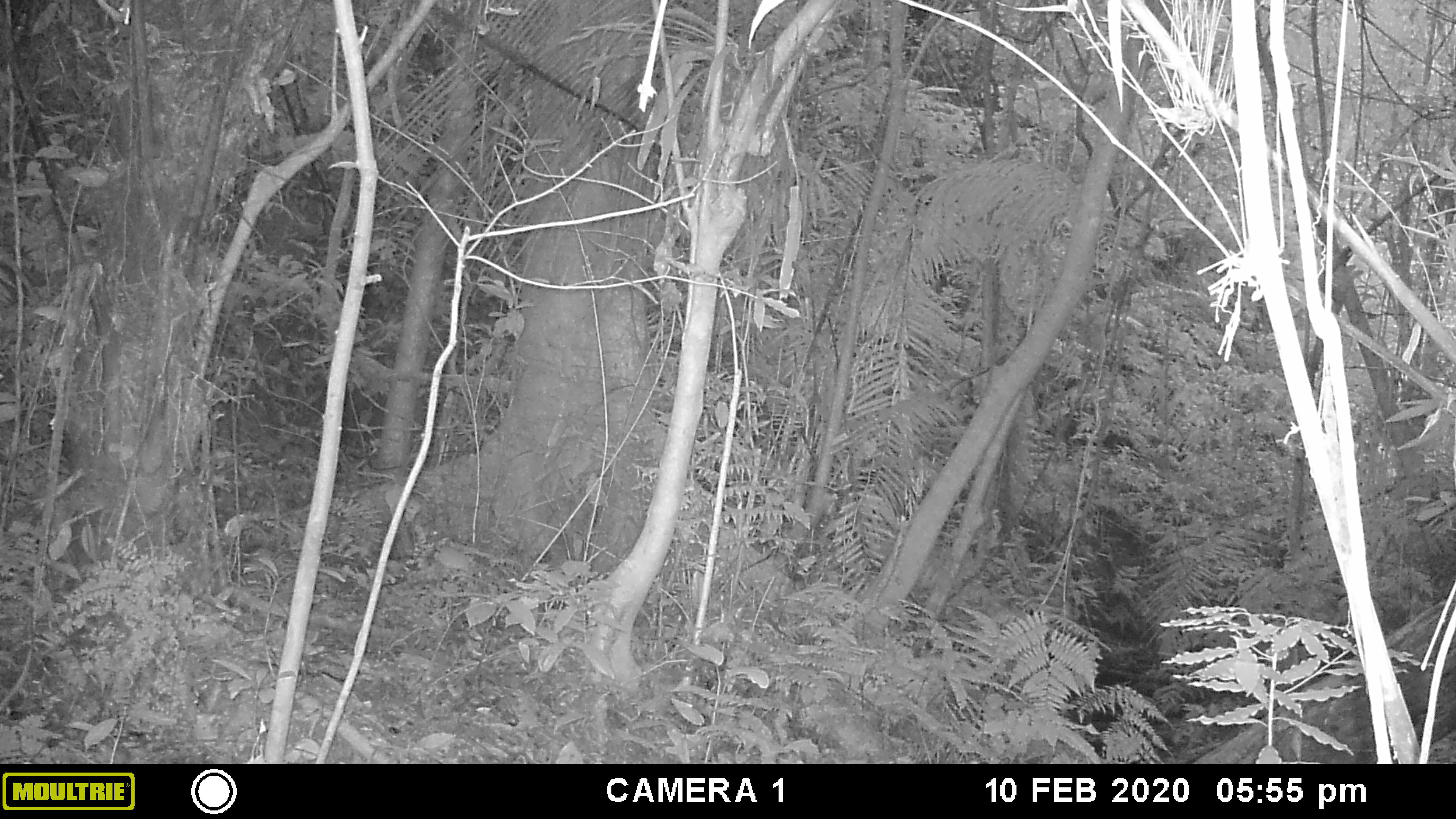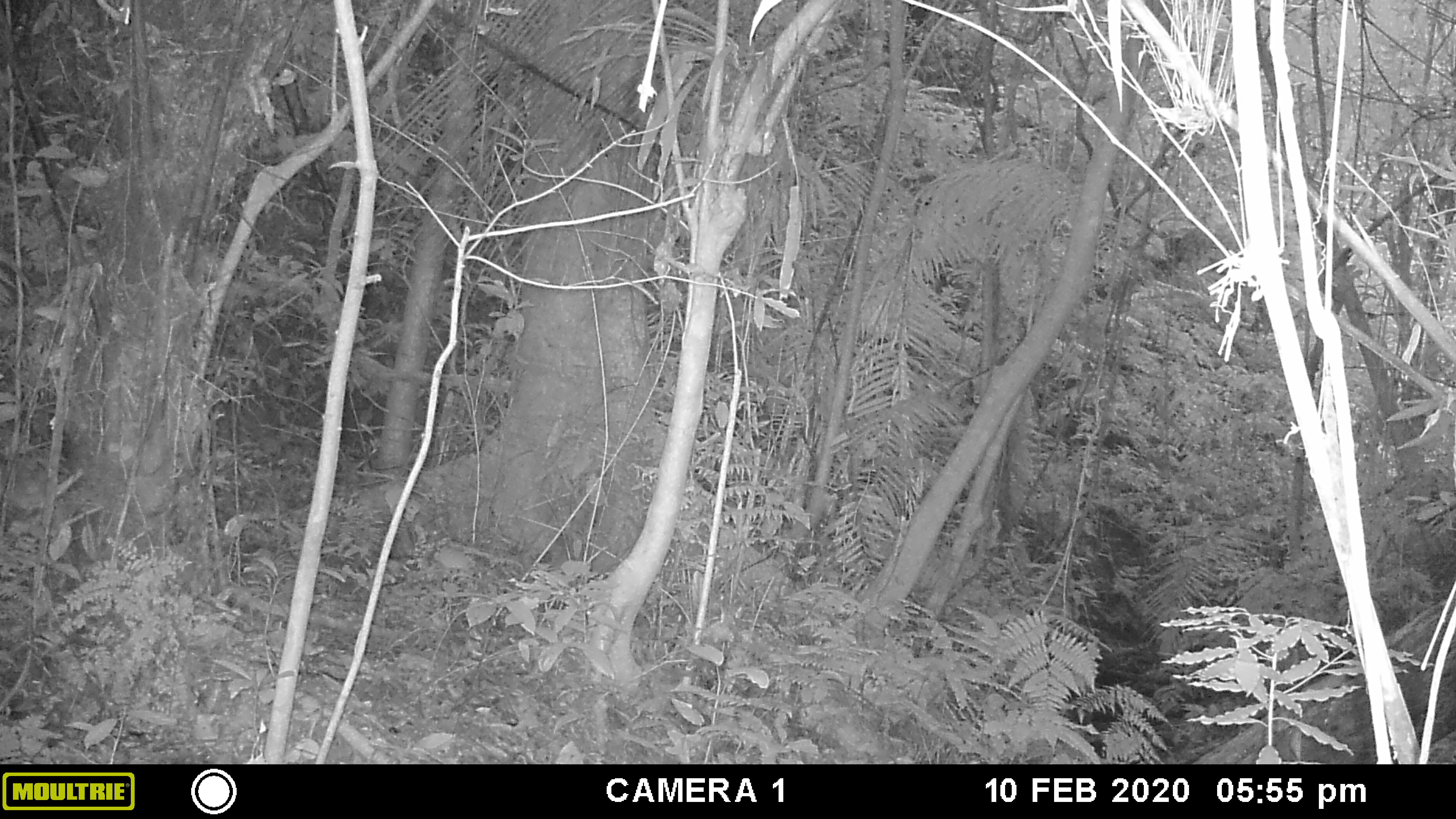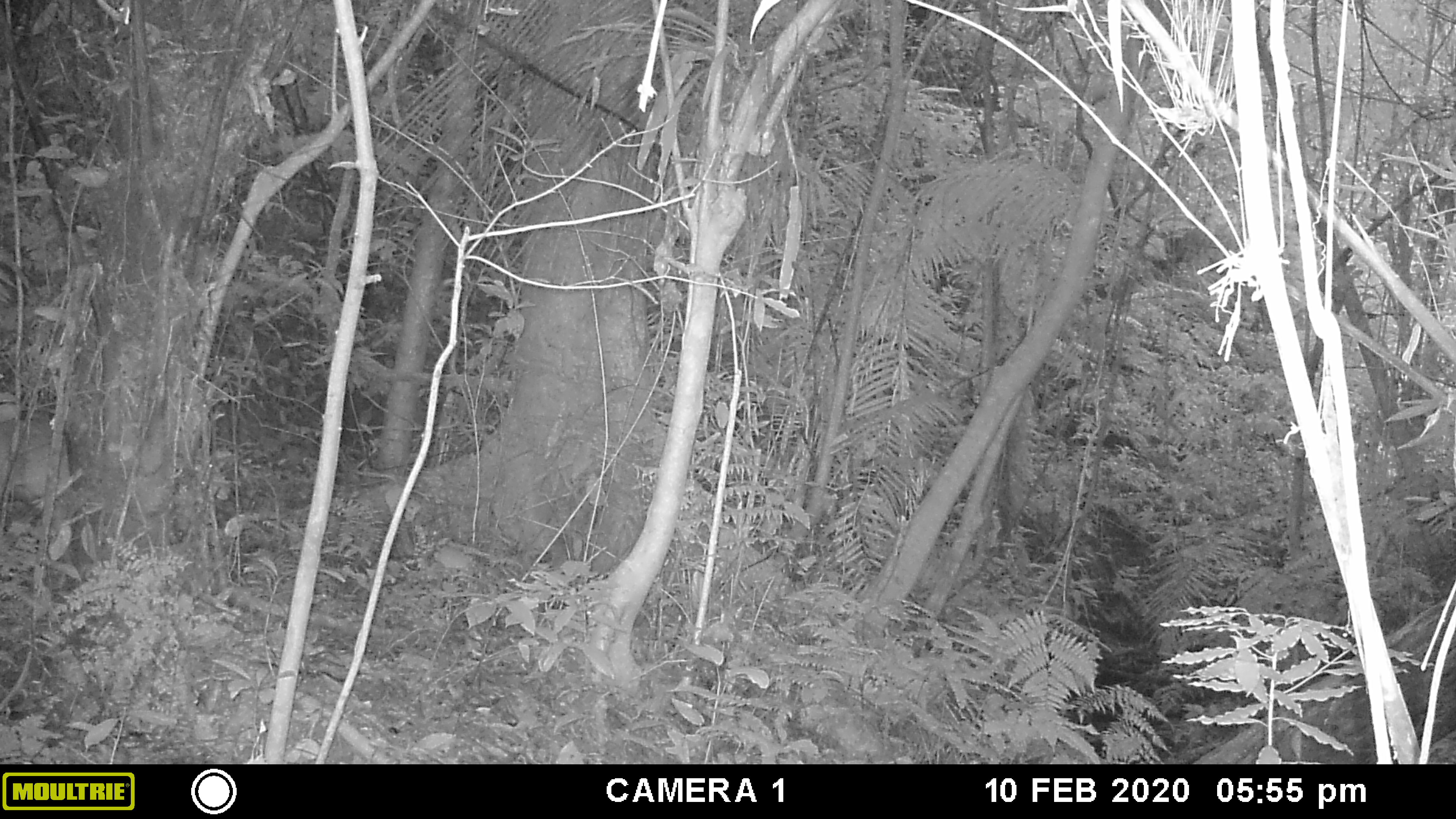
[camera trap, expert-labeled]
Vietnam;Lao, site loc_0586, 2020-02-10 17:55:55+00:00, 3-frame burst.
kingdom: Animalia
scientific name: Animalia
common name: animal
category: unidentified animal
Unidentified animal (animal) (Animalia). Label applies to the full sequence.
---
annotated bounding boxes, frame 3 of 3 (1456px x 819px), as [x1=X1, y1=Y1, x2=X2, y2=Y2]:
unidentified animal: [x1=0, y1=413, x2=74, y2=561]